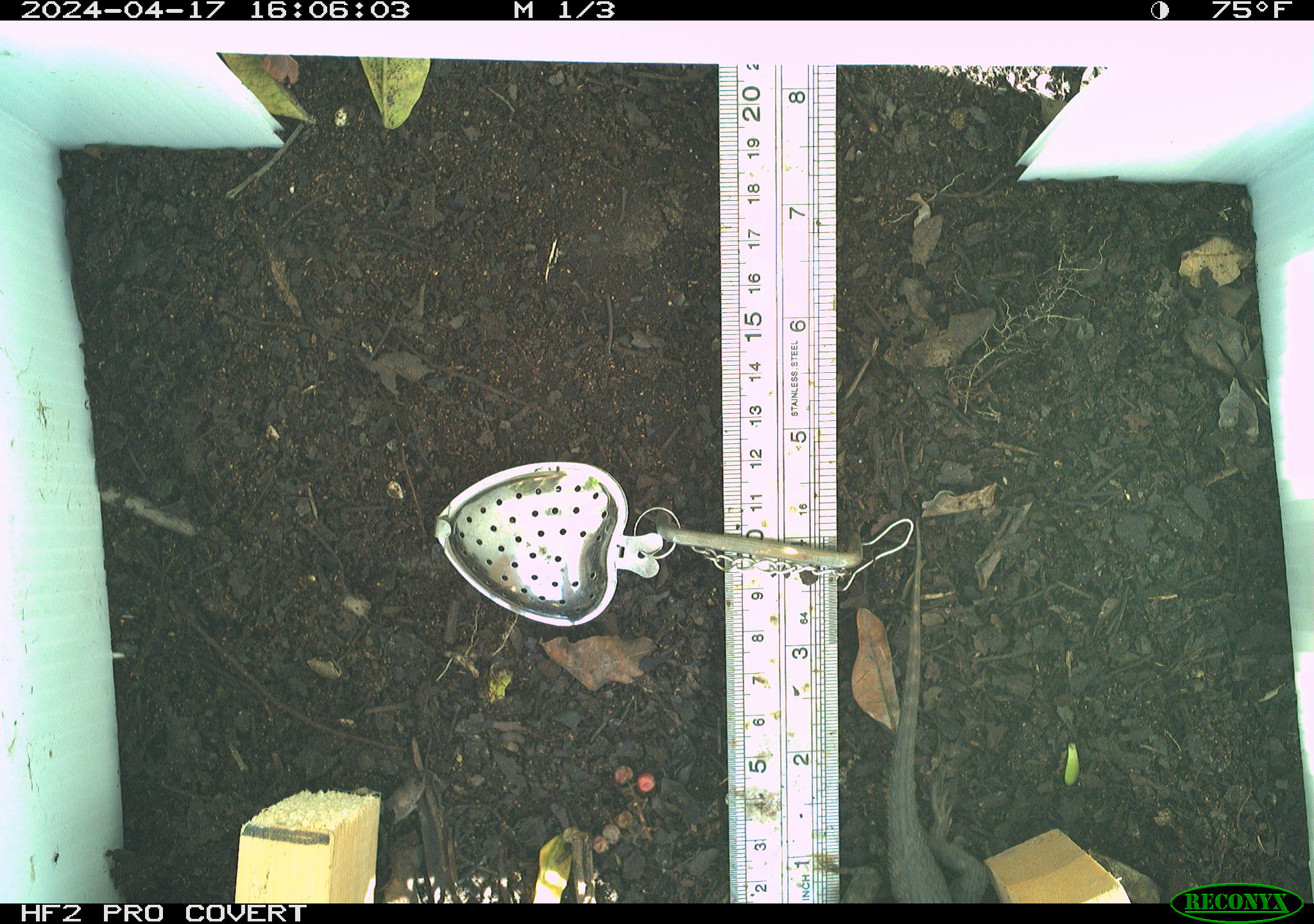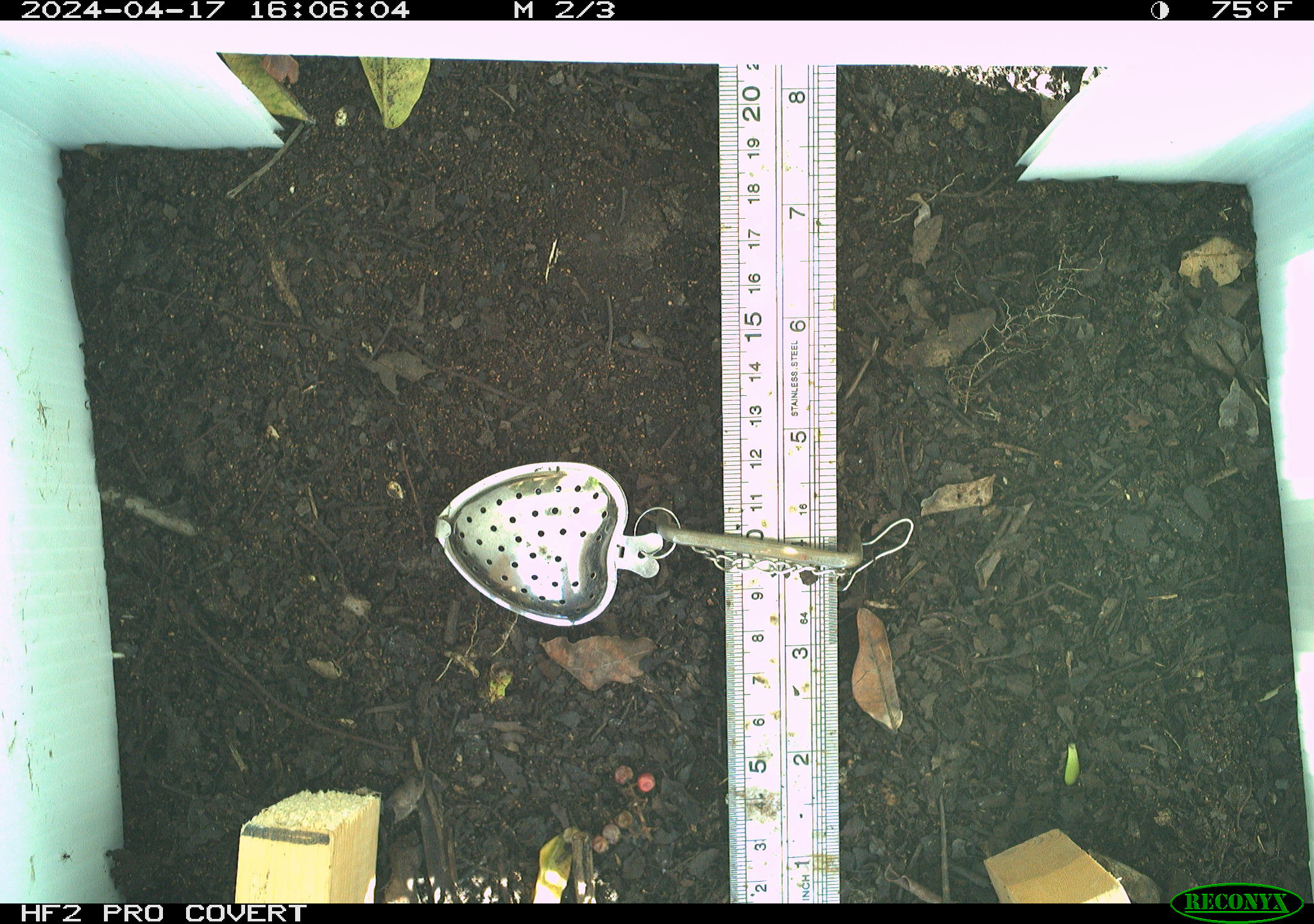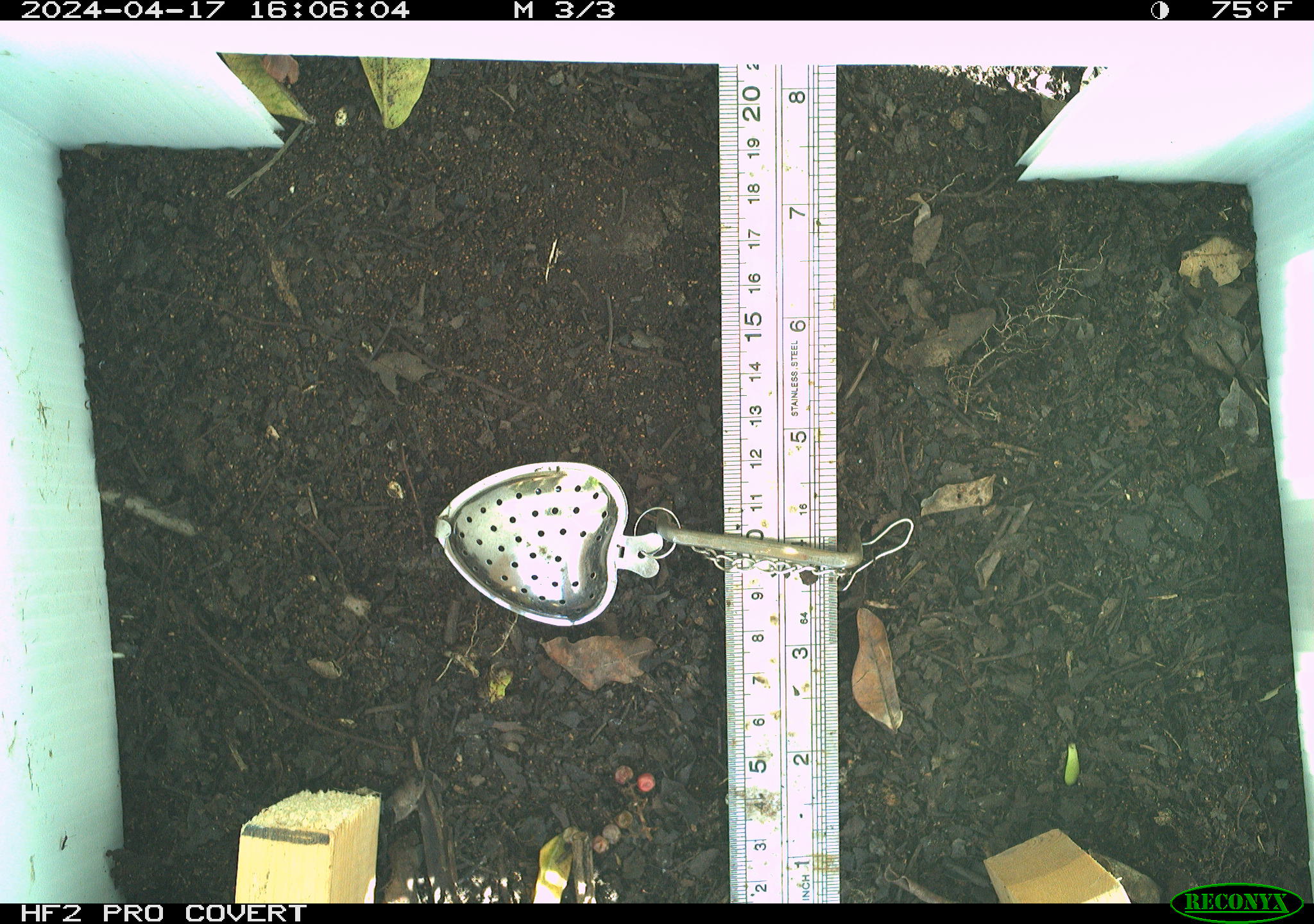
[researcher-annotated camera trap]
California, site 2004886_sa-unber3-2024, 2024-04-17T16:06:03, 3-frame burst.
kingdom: Animalia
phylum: Chordata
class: Reptilia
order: Squamata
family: Phrynosomatidae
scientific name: Phrynosomatidae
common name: phrynosomatid lizards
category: phrynosomatidae family